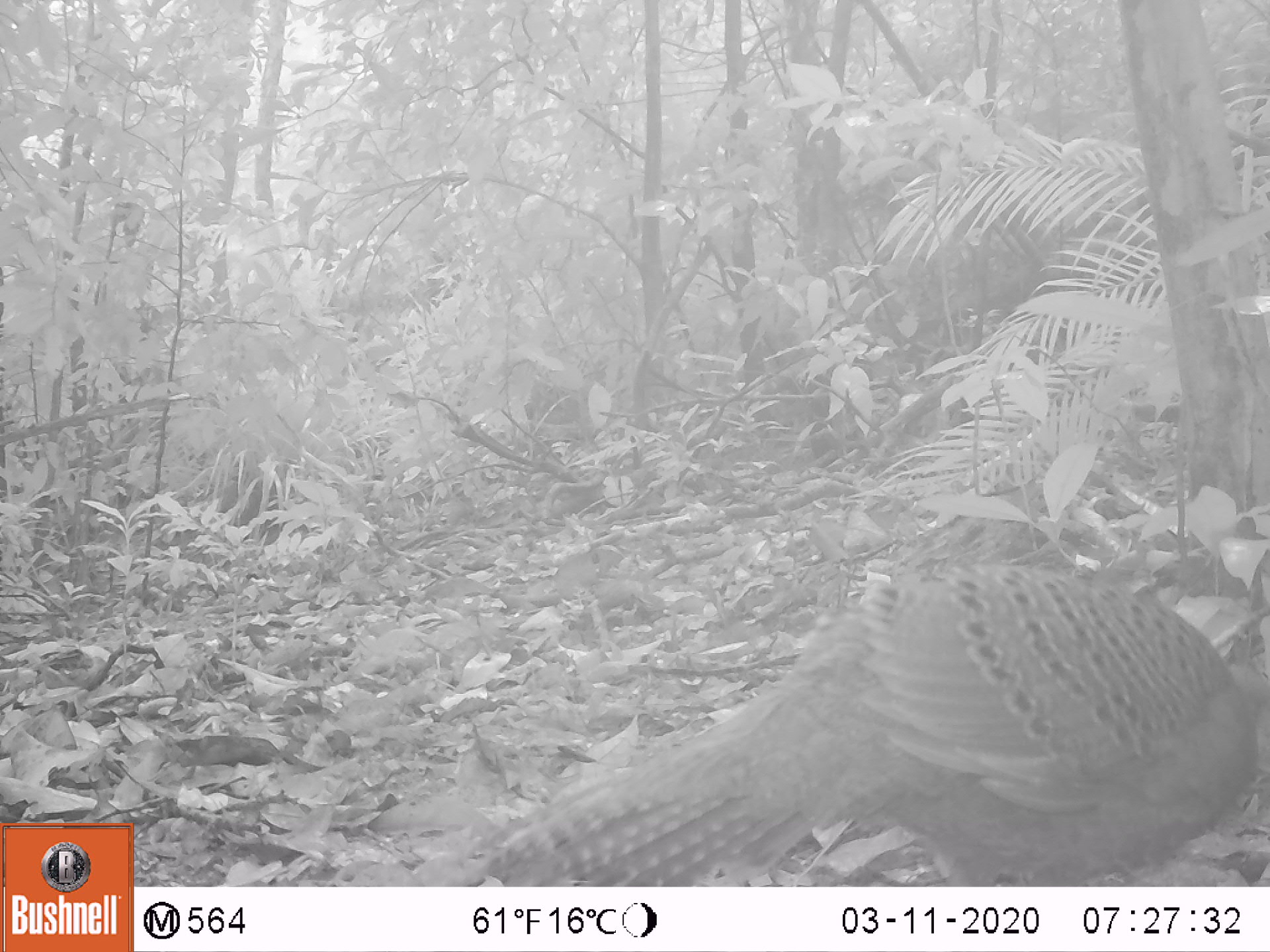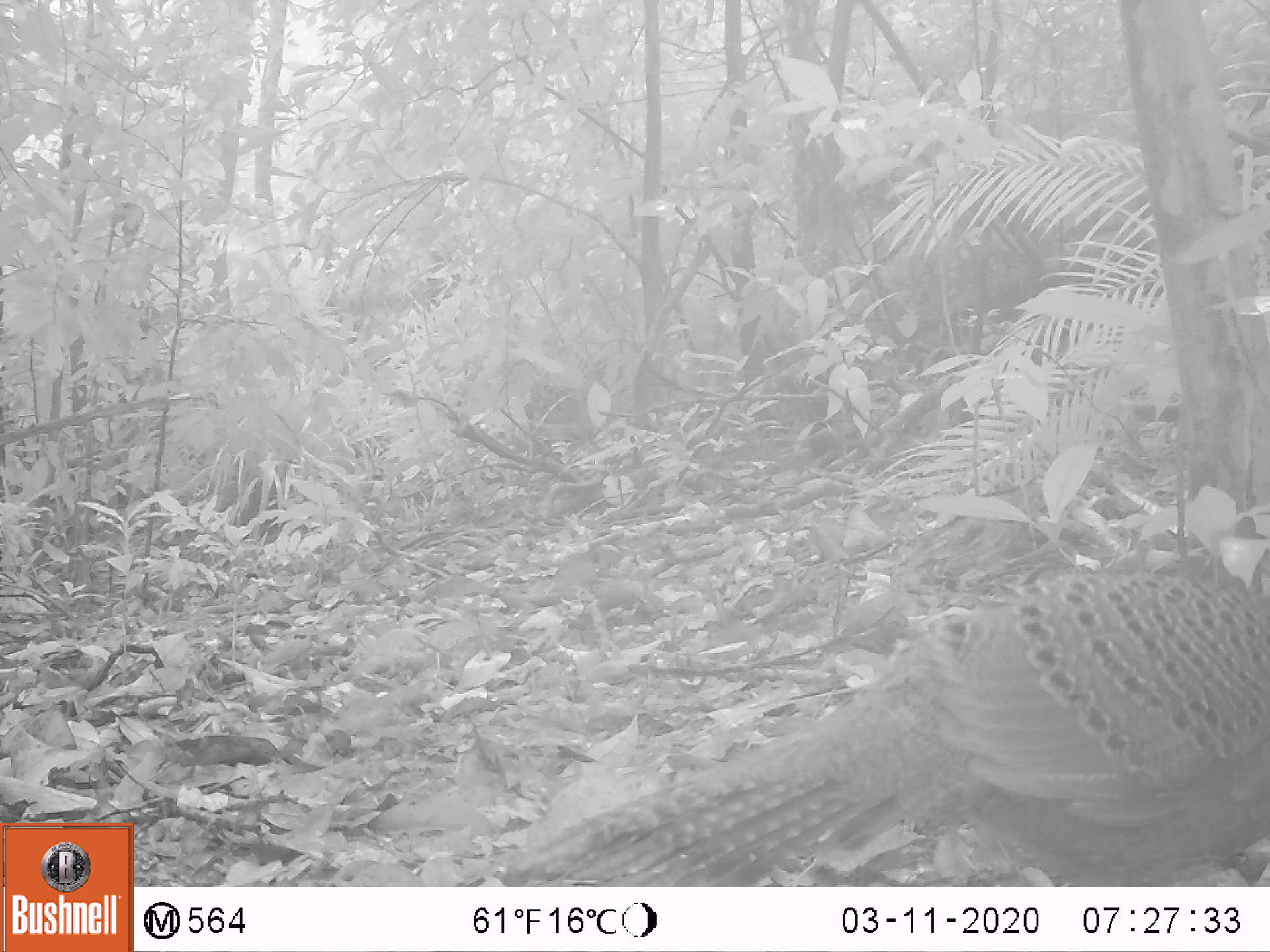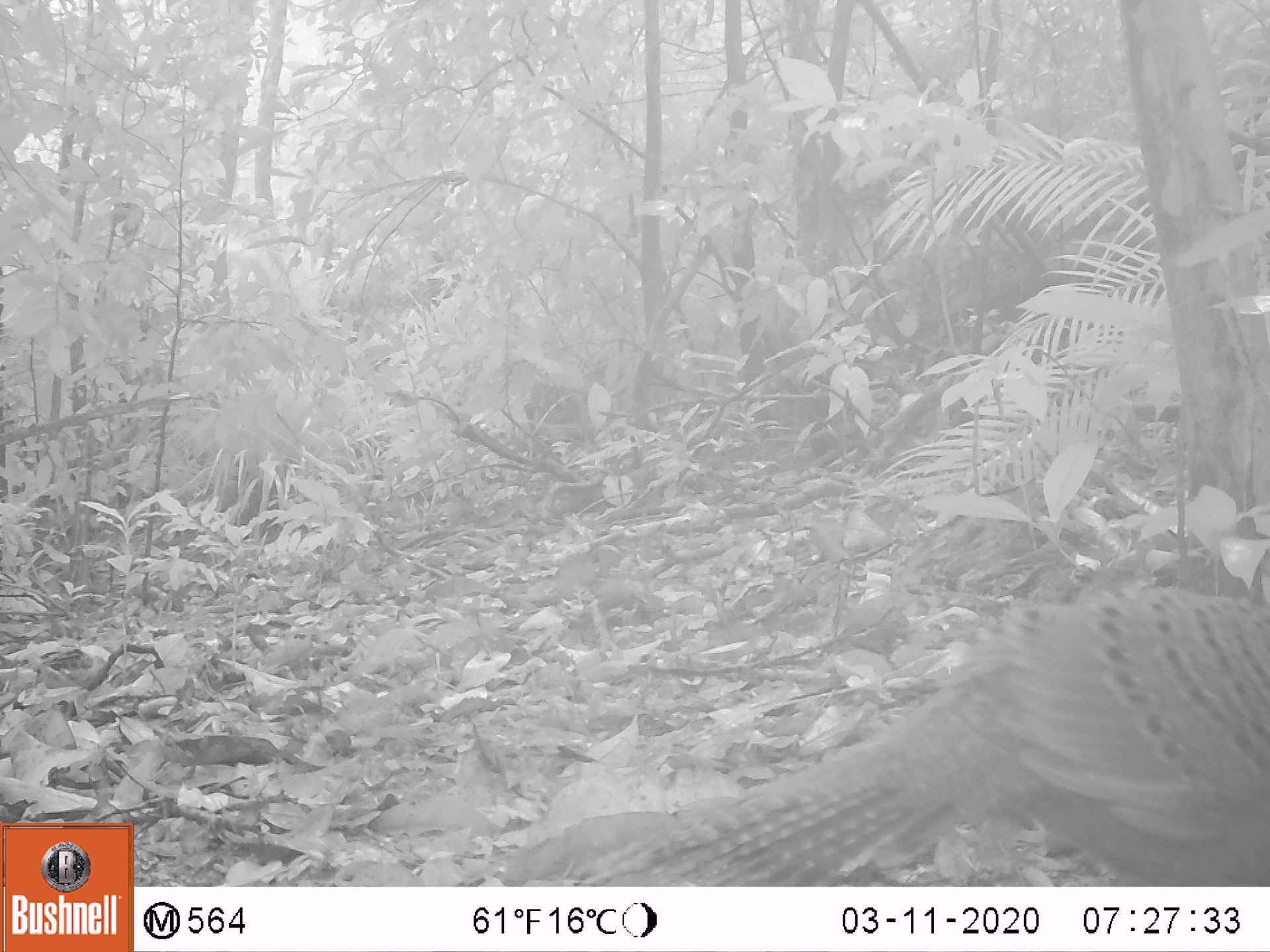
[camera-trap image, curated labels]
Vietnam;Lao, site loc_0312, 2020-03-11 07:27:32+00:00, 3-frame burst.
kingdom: Animalia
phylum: Chordata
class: Aves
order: Galliformes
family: Phasianidae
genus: Polyplectron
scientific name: Polyplectron bicalcaratum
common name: gray peacock-pheasant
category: grey peacock pheasant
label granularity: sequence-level